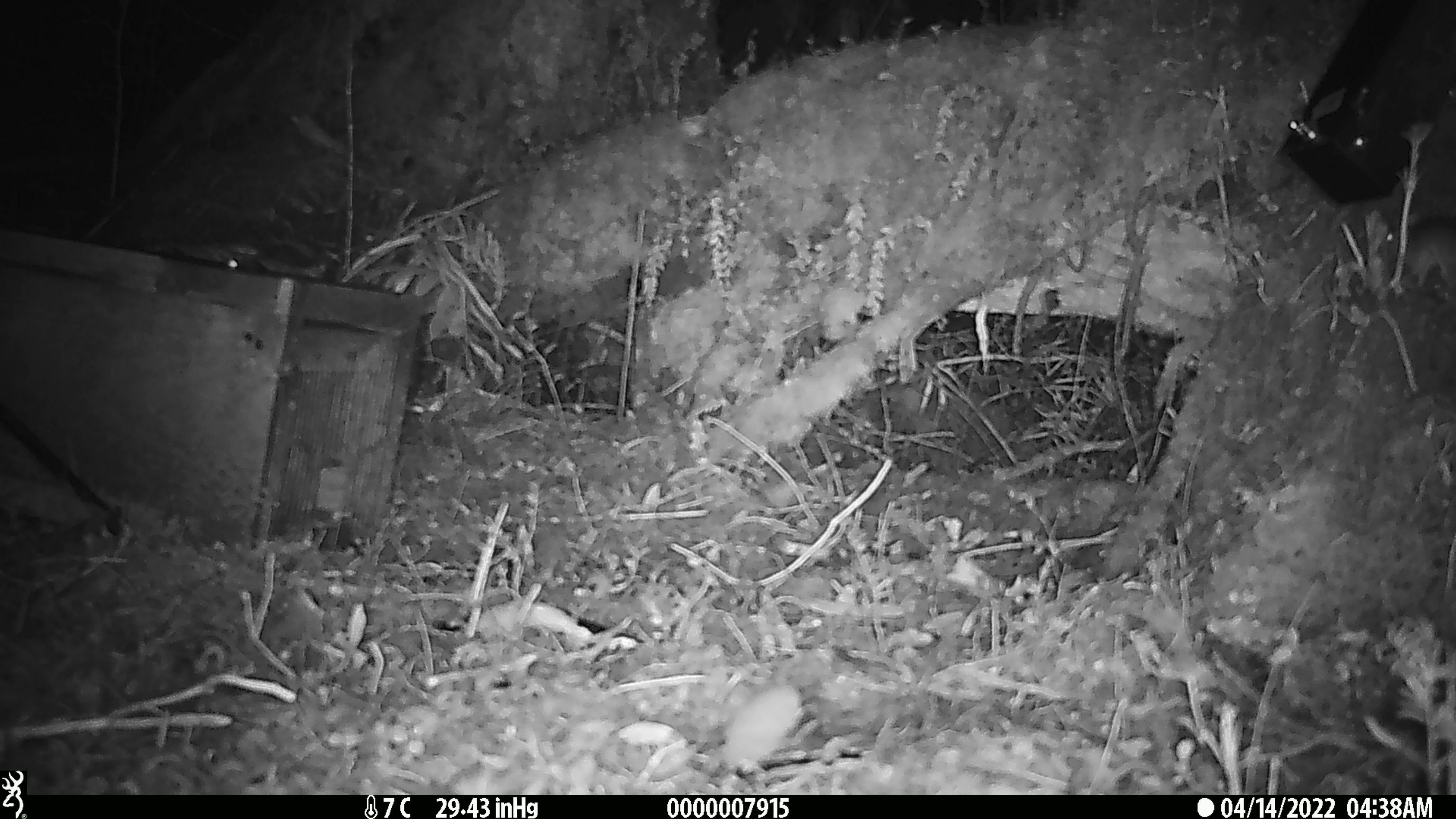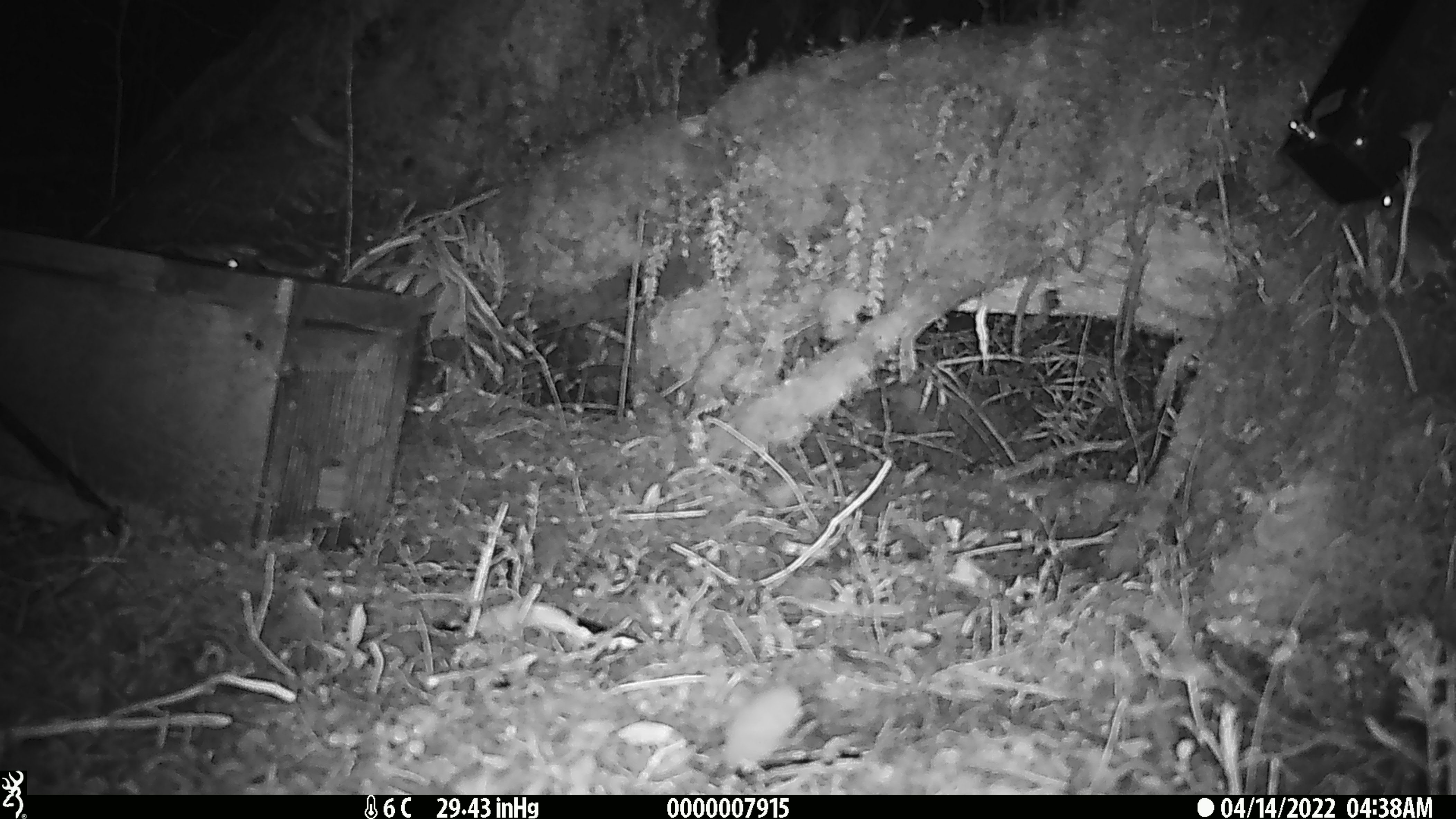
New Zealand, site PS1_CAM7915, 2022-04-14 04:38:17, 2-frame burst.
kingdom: Animalia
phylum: Chordata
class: Mammalia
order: Rodentia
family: Muridae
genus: Mus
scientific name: Mus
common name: mouse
Mouse (Mus).